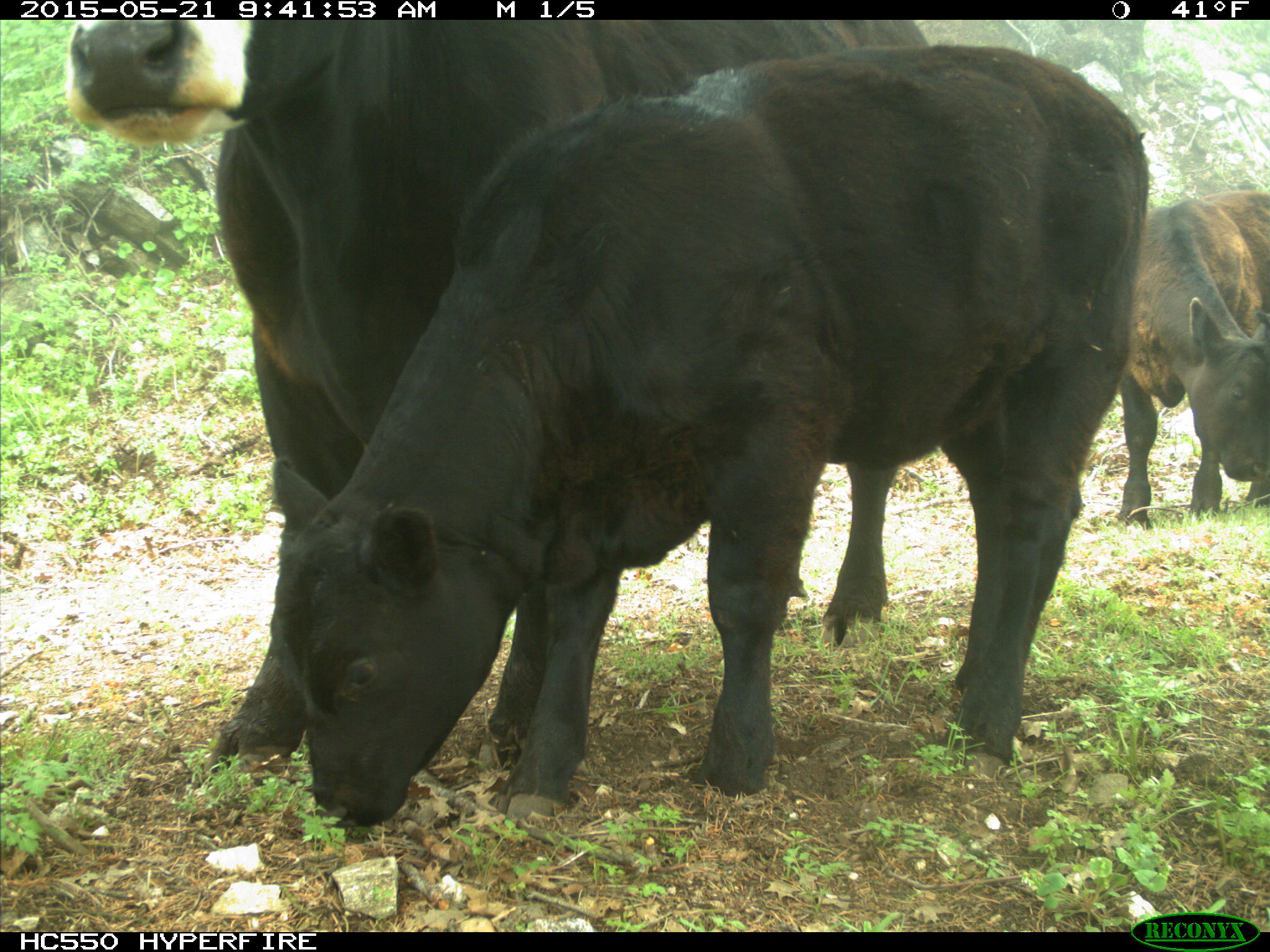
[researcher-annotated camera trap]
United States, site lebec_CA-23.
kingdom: Animalia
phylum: Chordata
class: Mammalia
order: Artiodactyla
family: Bovidae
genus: Bos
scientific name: Bos taurus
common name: domestic cow